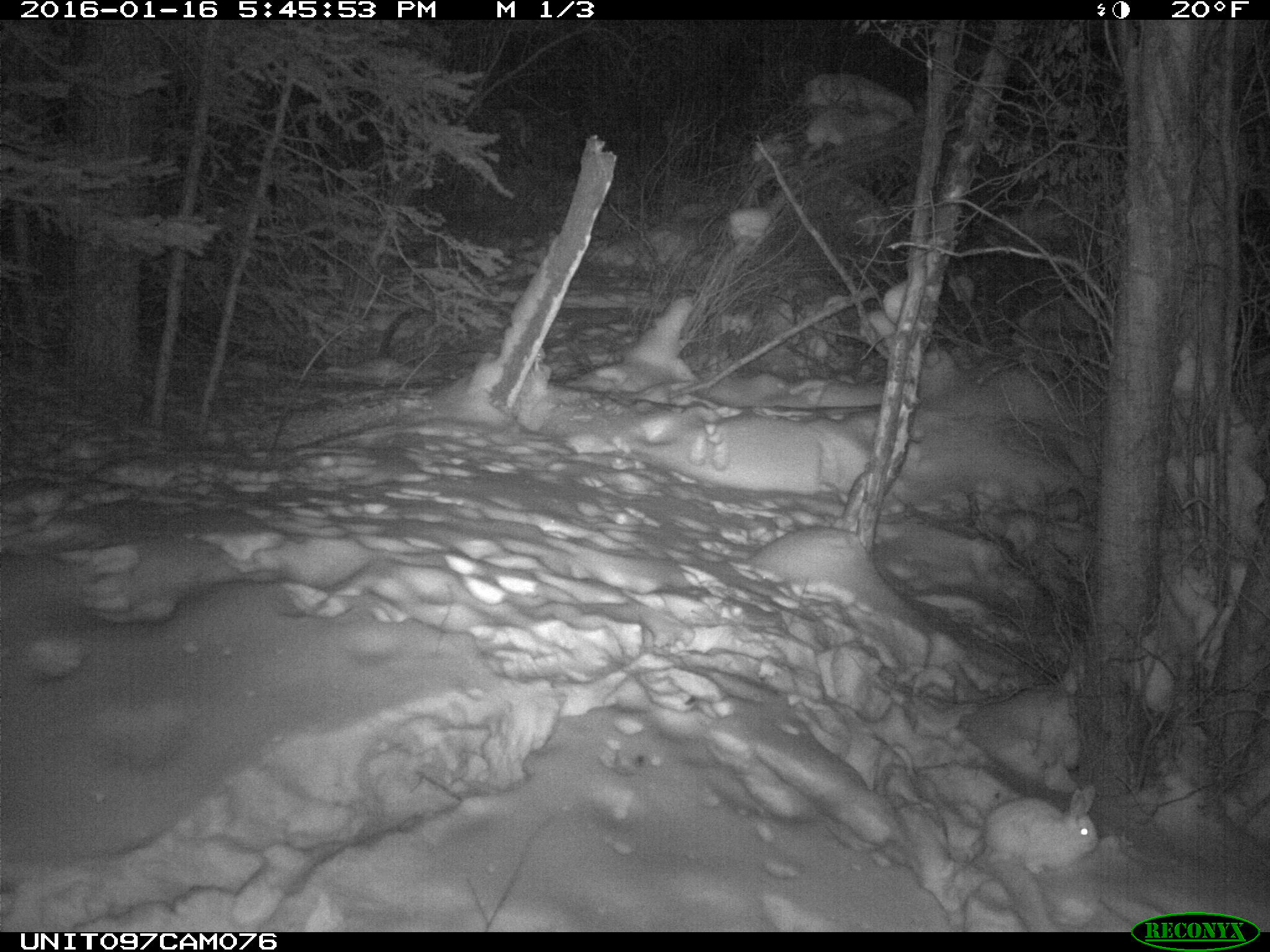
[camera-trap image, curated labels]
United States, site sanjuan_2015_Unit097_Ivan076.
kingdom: Animalia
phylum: Chordata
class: Mammalia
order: Lagomorpha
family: Leporidae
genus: Lepus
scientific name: Lepus americanus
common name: snowshoe hare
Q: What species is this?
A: Lepus americanus (snowshoe hare).